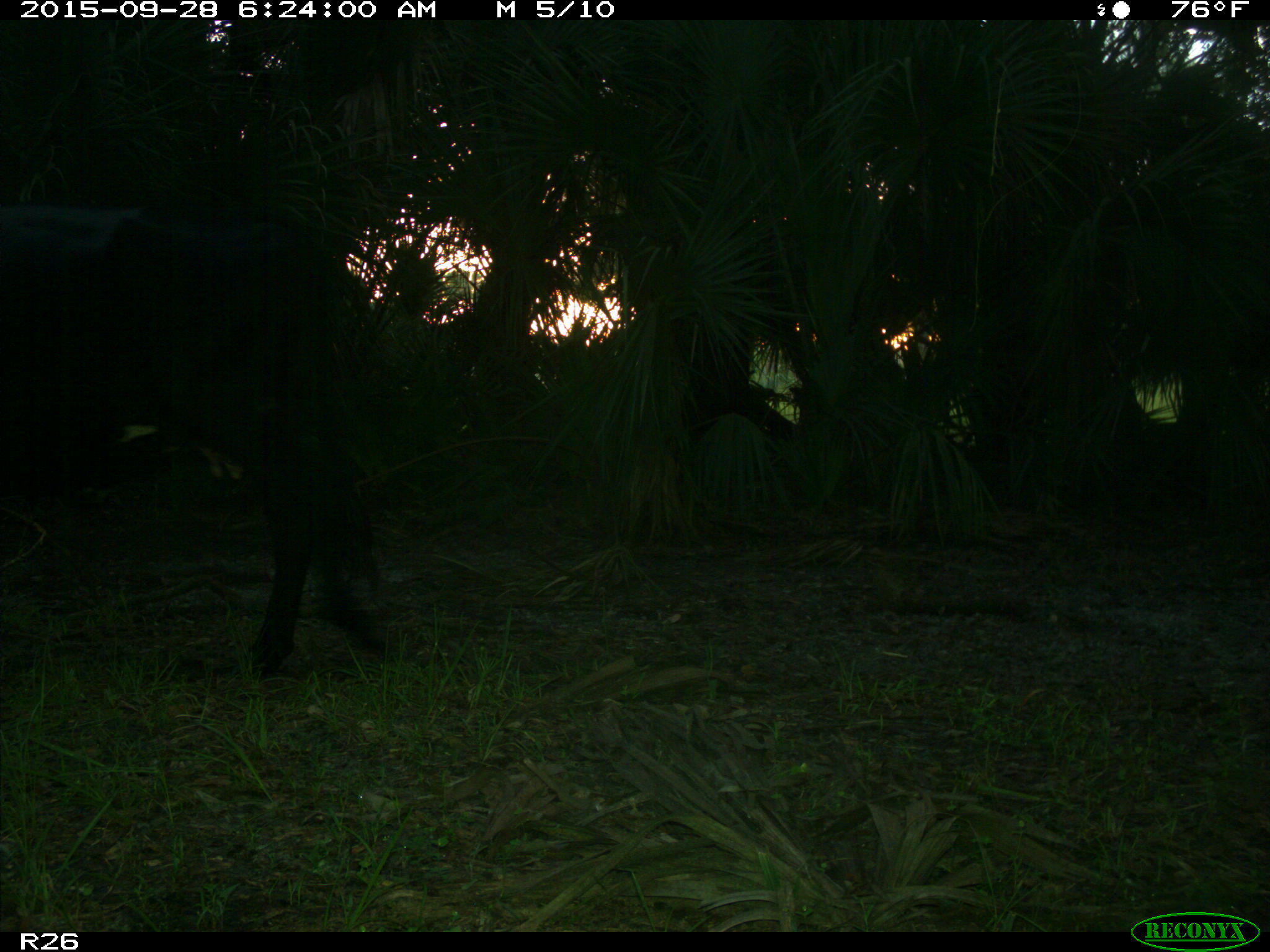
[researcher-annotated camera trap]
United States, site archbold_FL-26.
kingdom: Animalia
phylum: Chordata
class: Mammalia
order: Artiodactyla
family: Bovidae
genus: Bos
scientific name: Bos taurus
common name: domestic cow